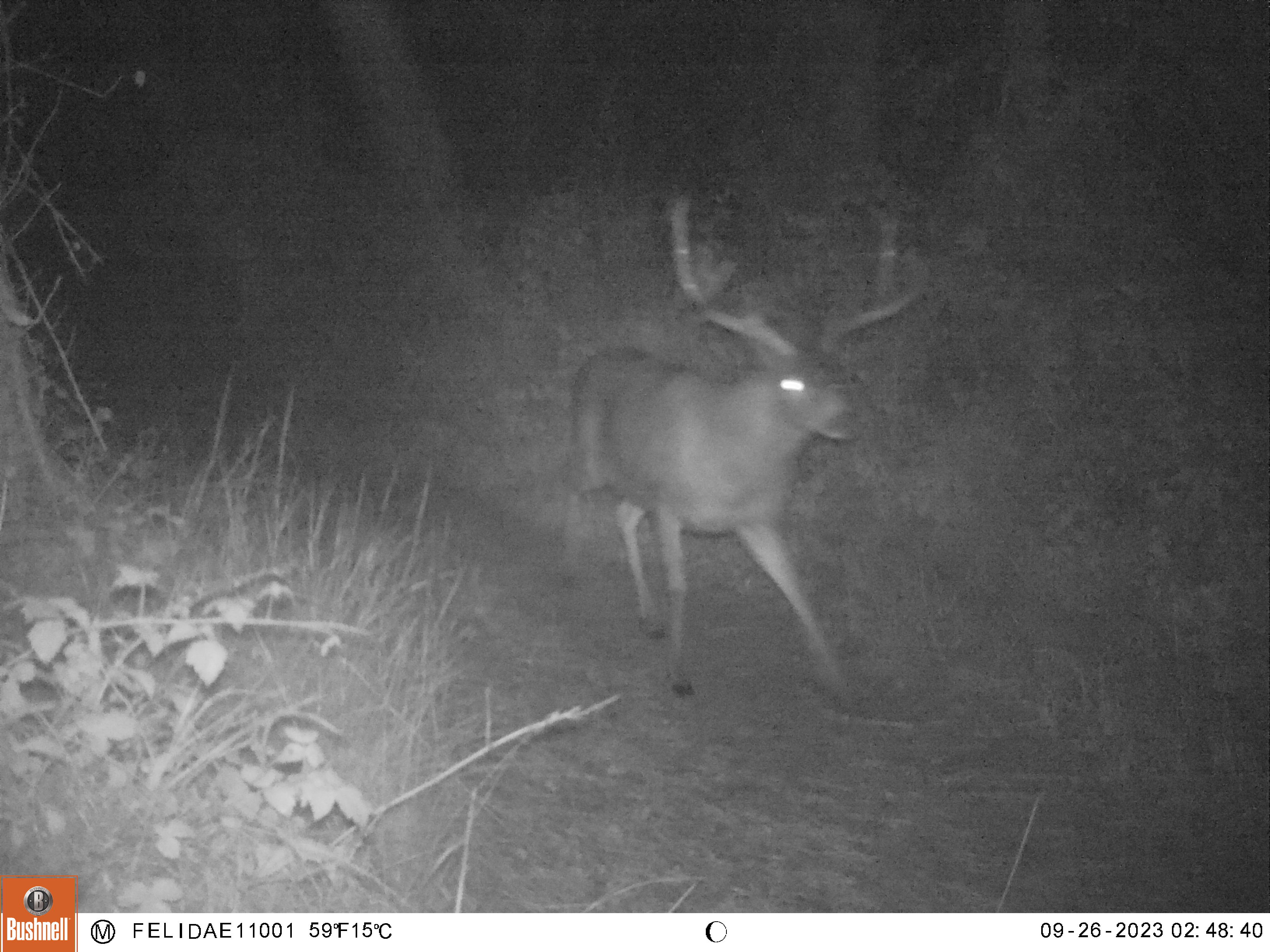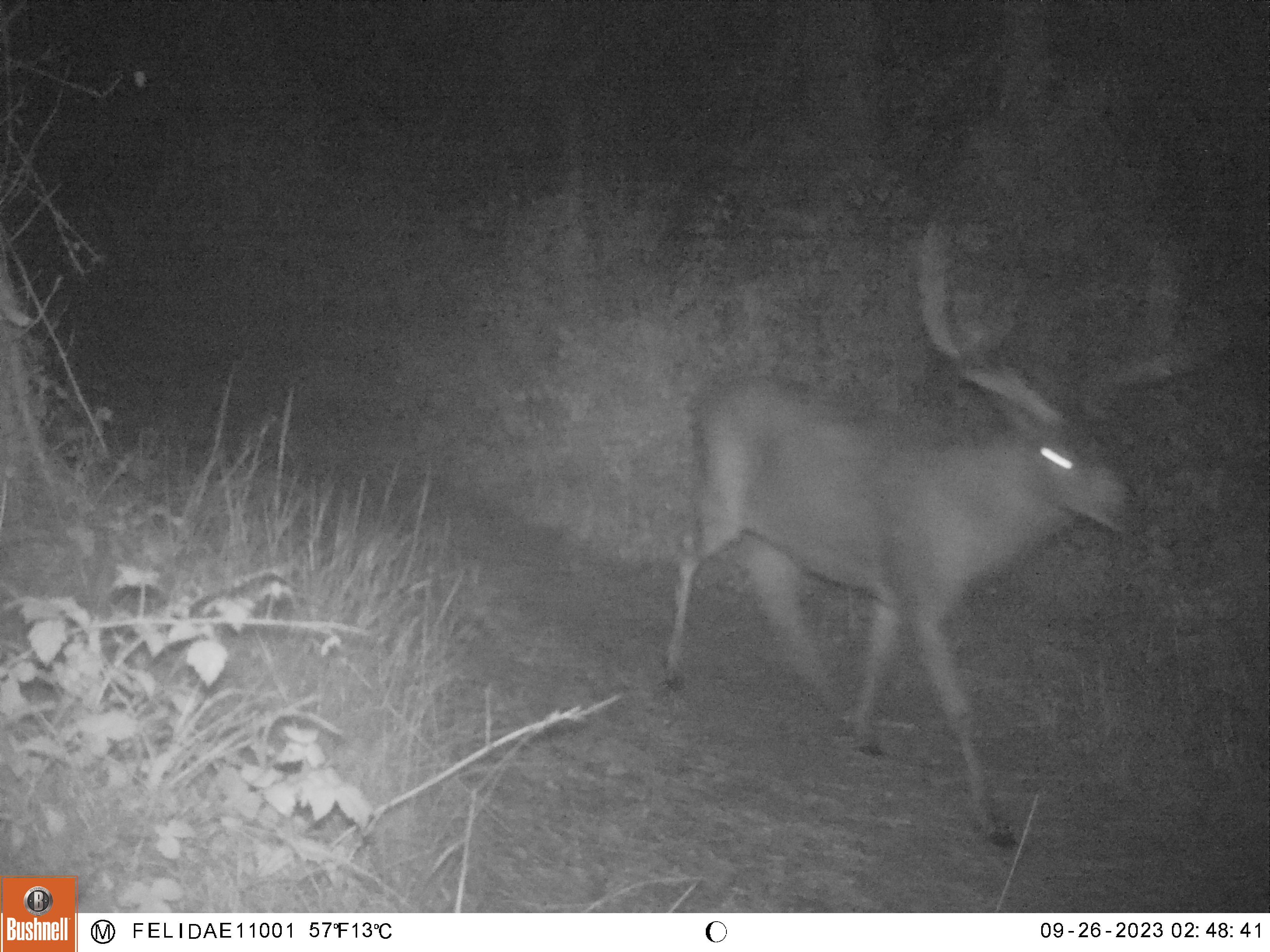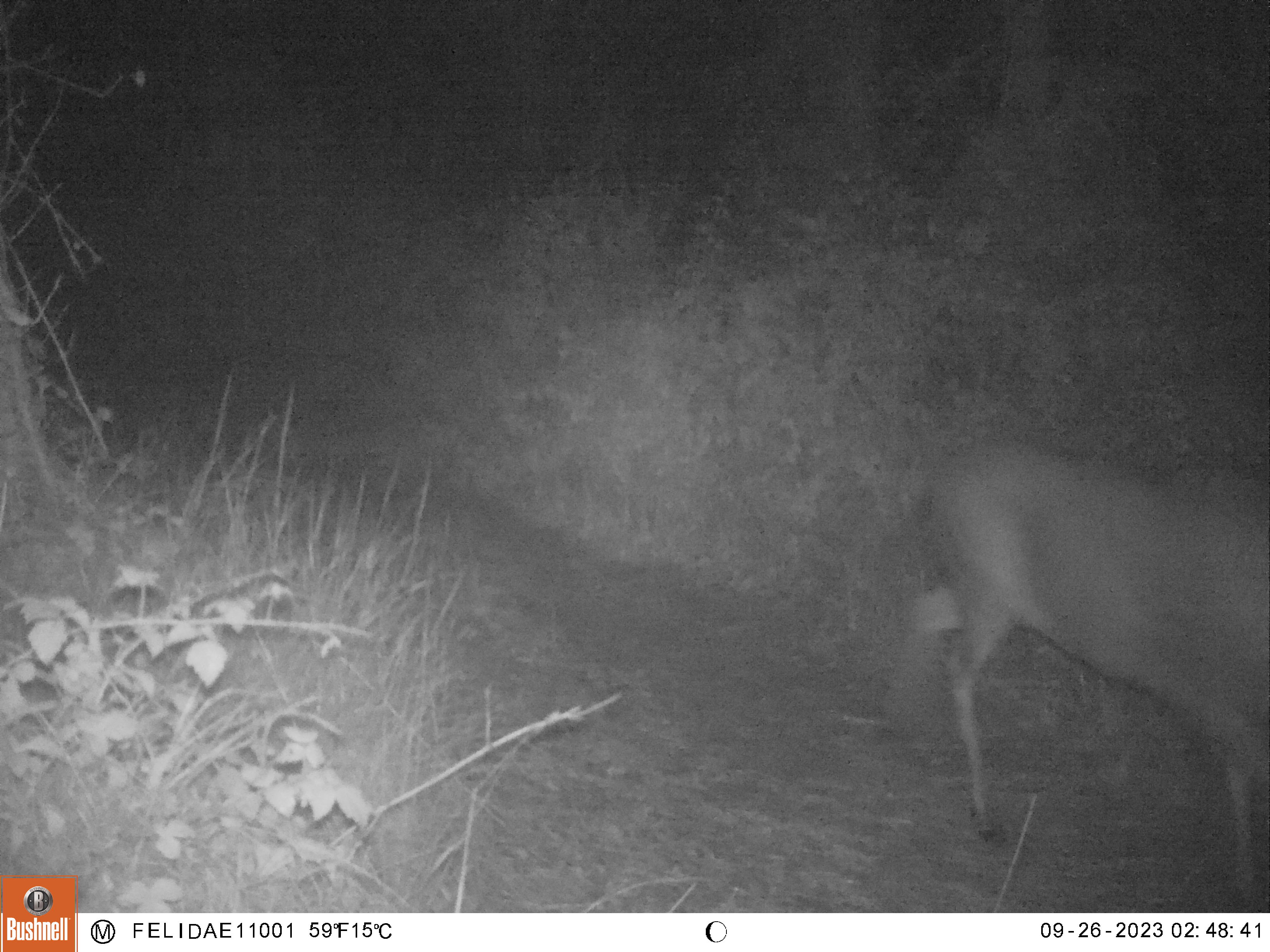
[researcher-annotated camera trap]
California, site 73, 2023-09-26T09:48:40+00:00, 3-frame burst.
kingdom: Animalia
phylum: Chordata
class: Mammalia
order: Artiodactyla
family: Cervidae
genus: Odocoileus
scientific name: Odocoileus hemionus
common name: mule deer